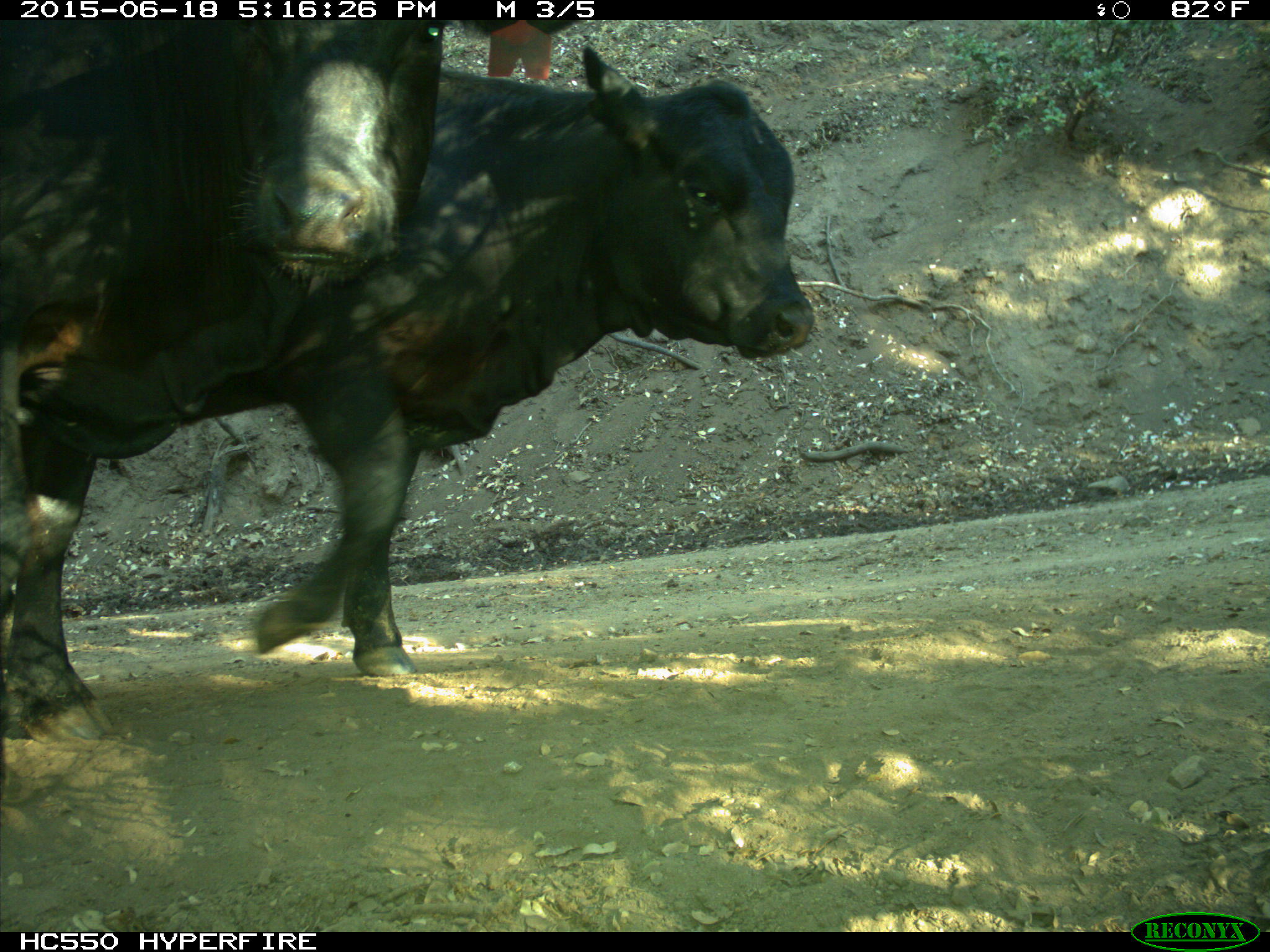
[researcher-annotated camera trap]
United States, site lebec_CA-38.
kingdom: Animalia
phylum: Chordata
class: Mammalia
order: Artiodactyla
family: Bovidae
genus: Bos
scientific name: Bos taurus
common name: domestic cow